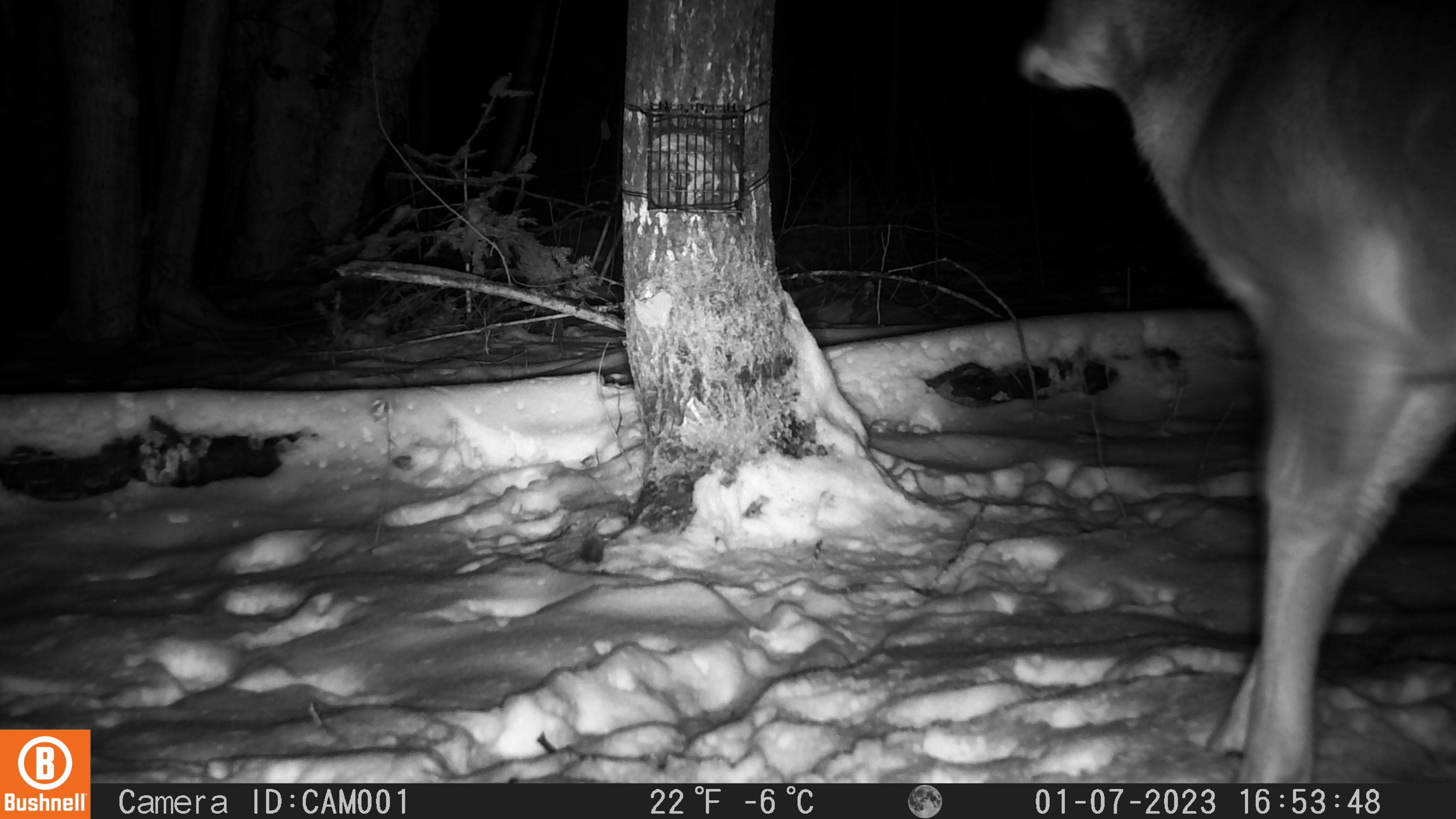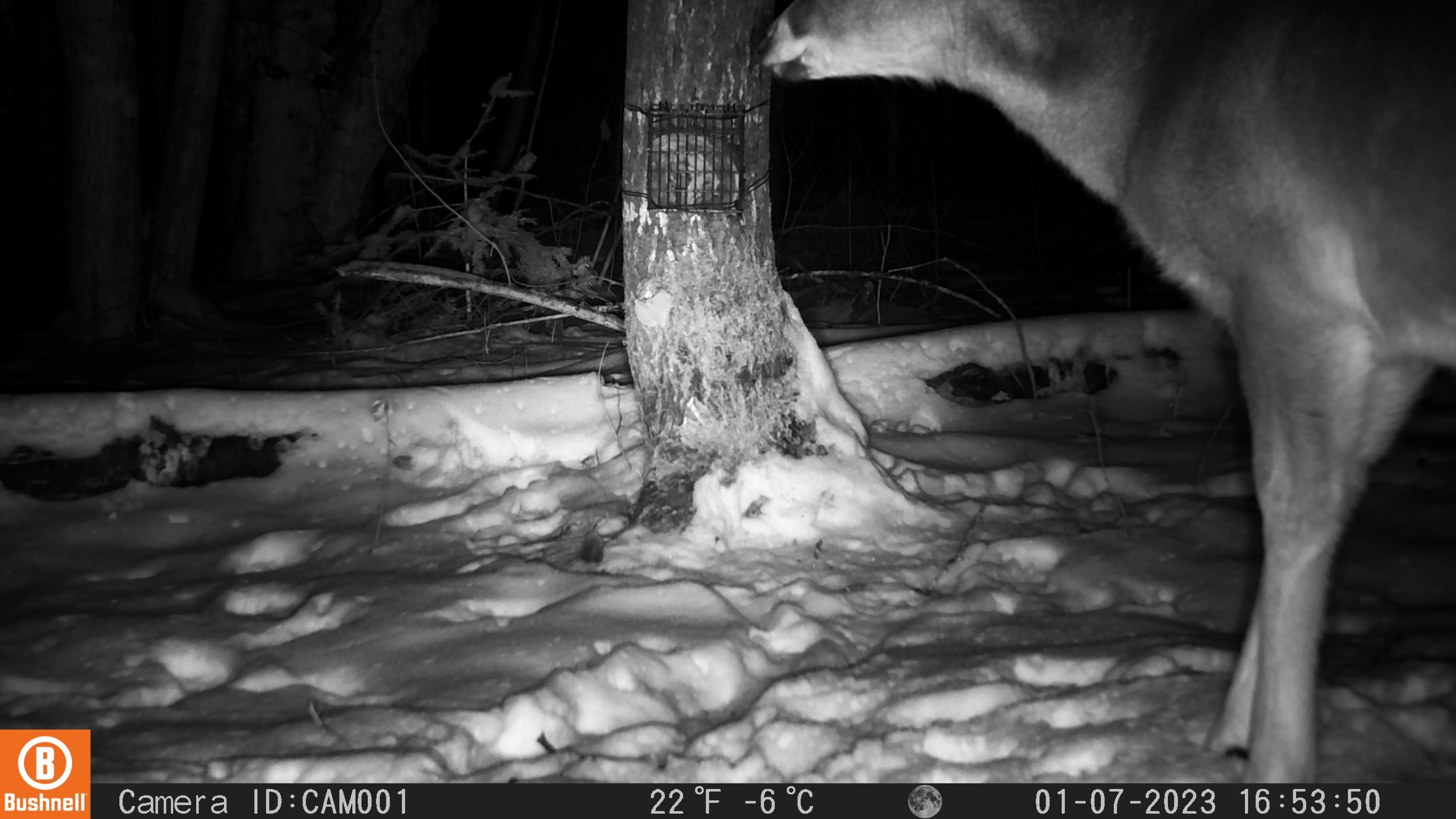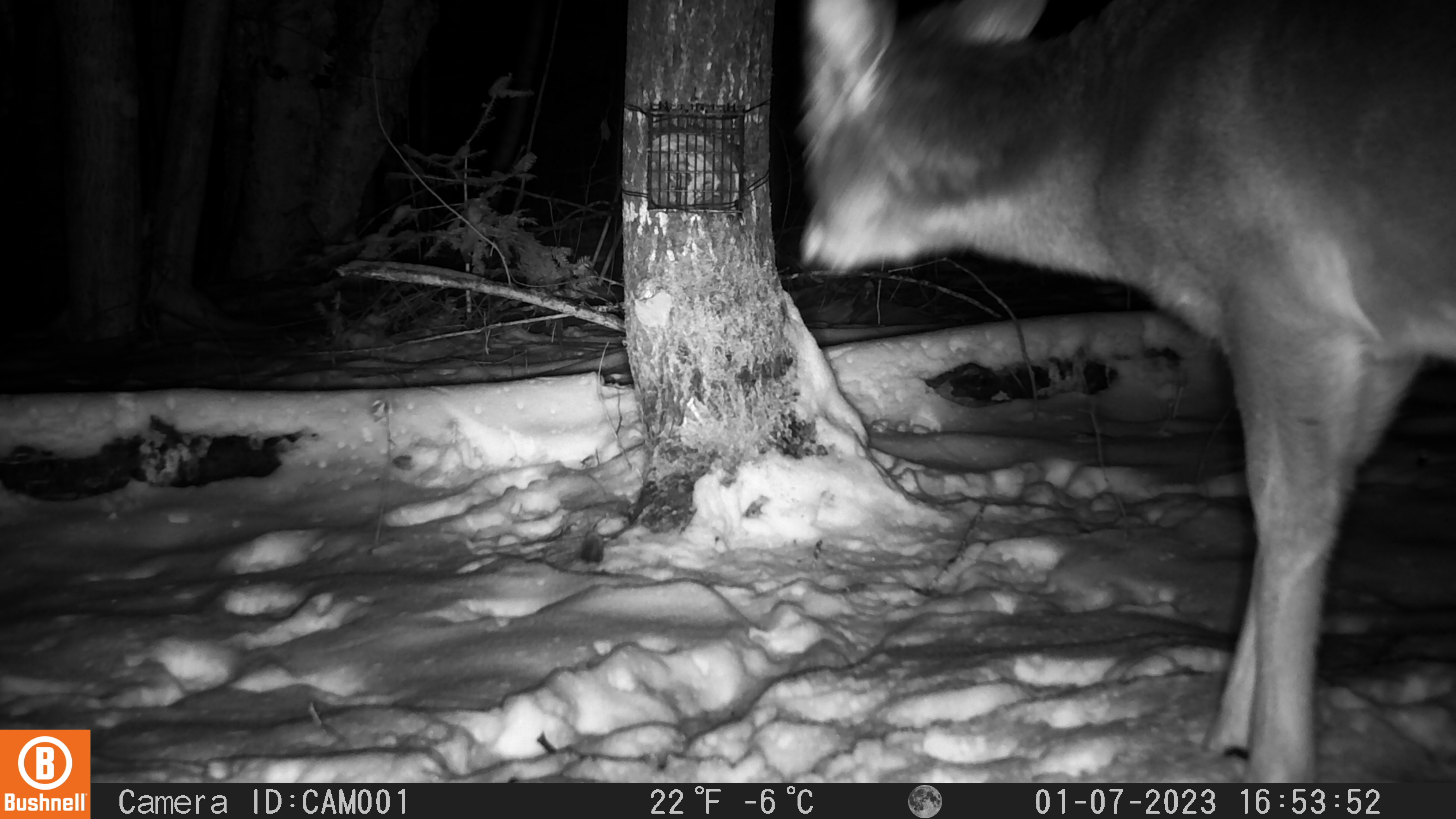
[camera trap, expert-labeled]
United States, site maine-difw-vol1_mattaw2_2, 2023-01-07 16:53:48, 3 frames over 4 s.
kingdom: Animalia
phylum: Chordata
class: Mammalia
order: Artiodactyla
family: Cervidae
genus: Odocoileus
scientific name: Odocoileus virginianus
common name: white-tailed deer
White-tailed deer (Odocoileus virginianus).